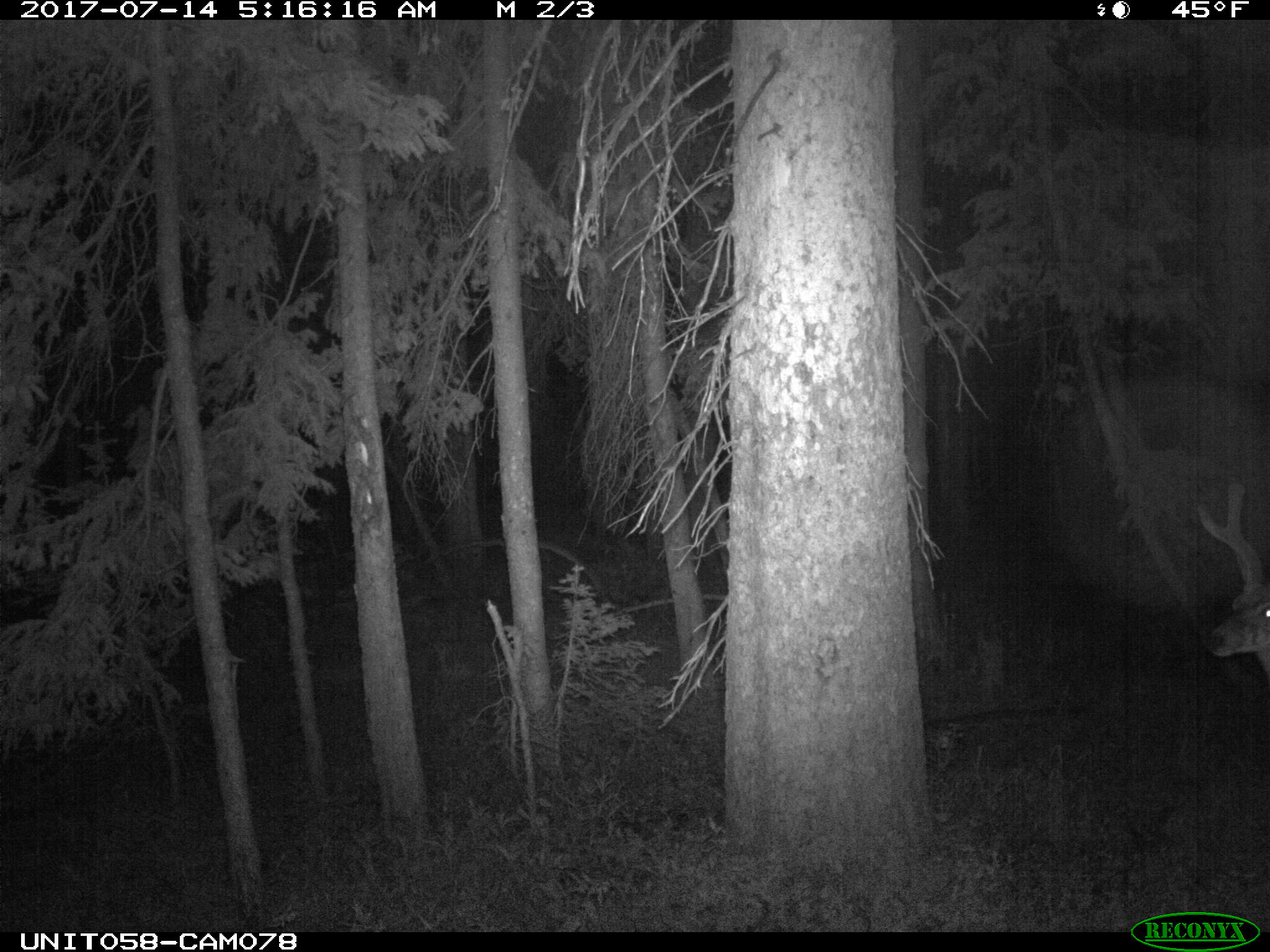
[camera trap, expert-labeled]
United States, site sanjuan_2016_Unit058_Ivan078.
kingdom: Animalia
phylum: Chordata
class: Mammalia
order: Artiodactyla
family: Cervidae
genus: Odocoileus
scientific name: Odocoileus hemionus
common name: mule deer